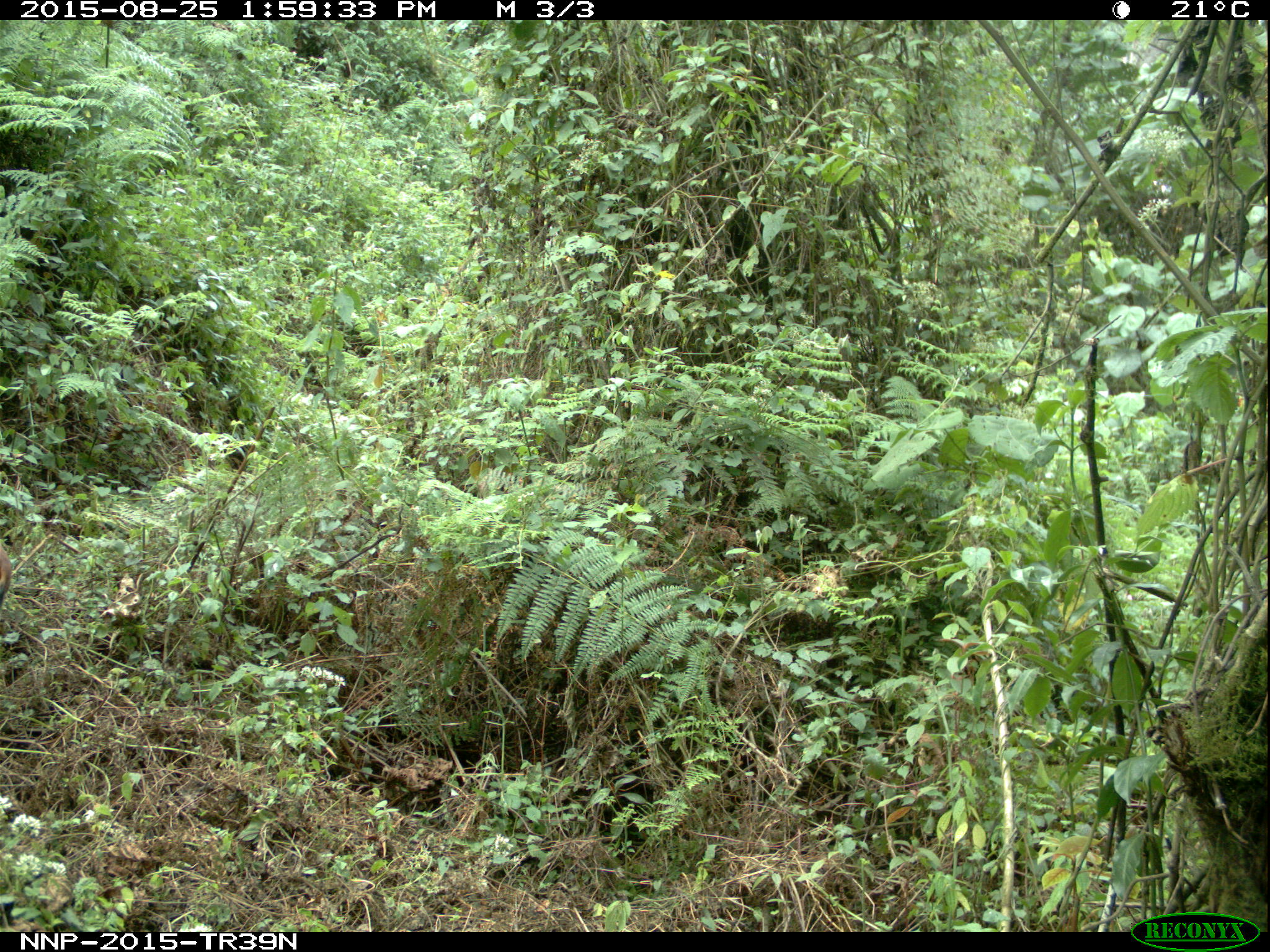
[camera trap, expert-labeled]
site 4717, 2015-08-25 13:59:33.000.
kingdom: Animalia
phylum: Chordata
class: Mammalia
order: Artiodactyla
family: Bovidae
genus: Cephalophus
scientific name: Cephalophus nigrifrons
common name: black-fronted duiker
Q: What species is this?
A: Cephalophus nigrifrons (black-fronted duiker).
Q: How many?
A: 1.